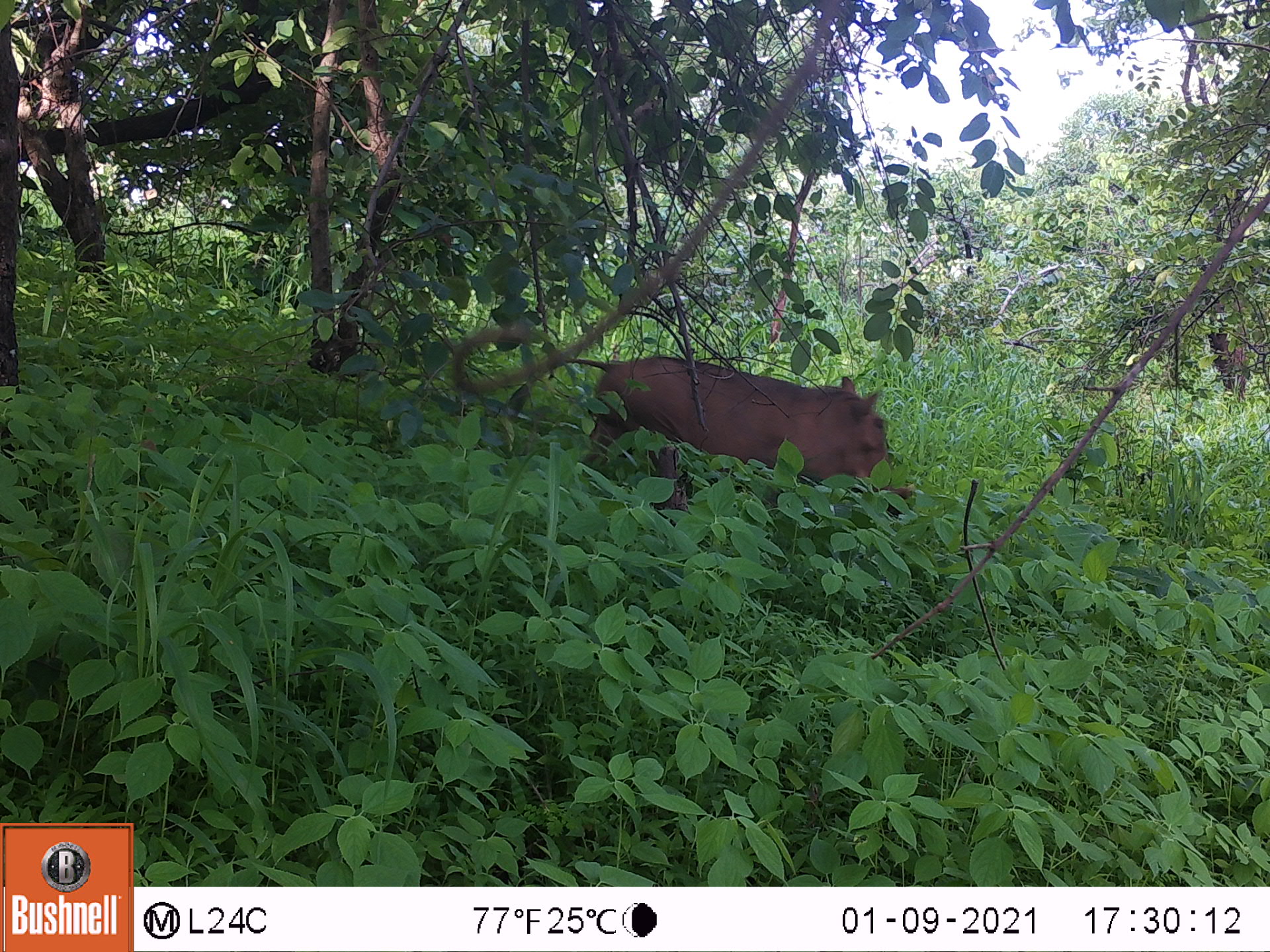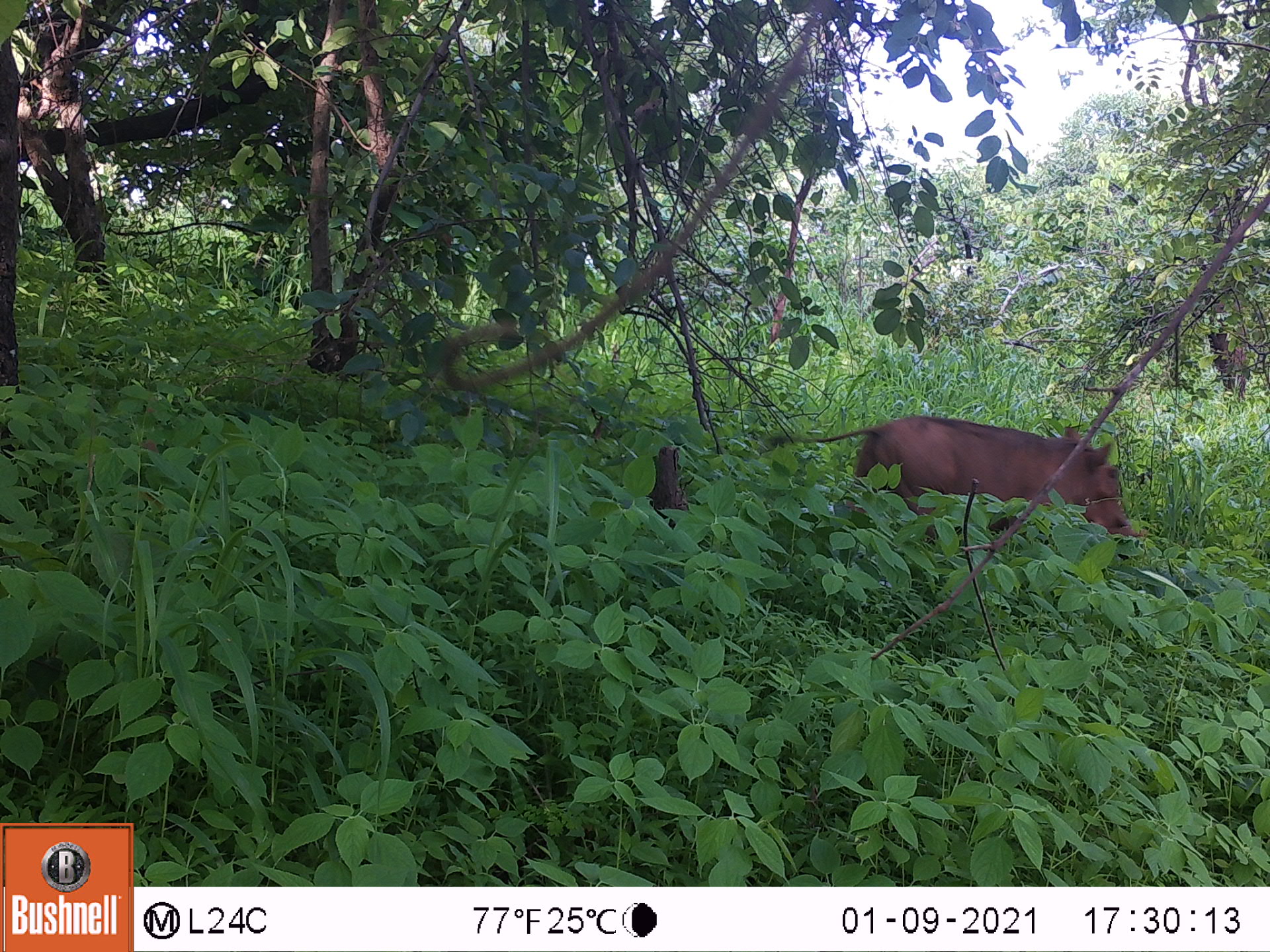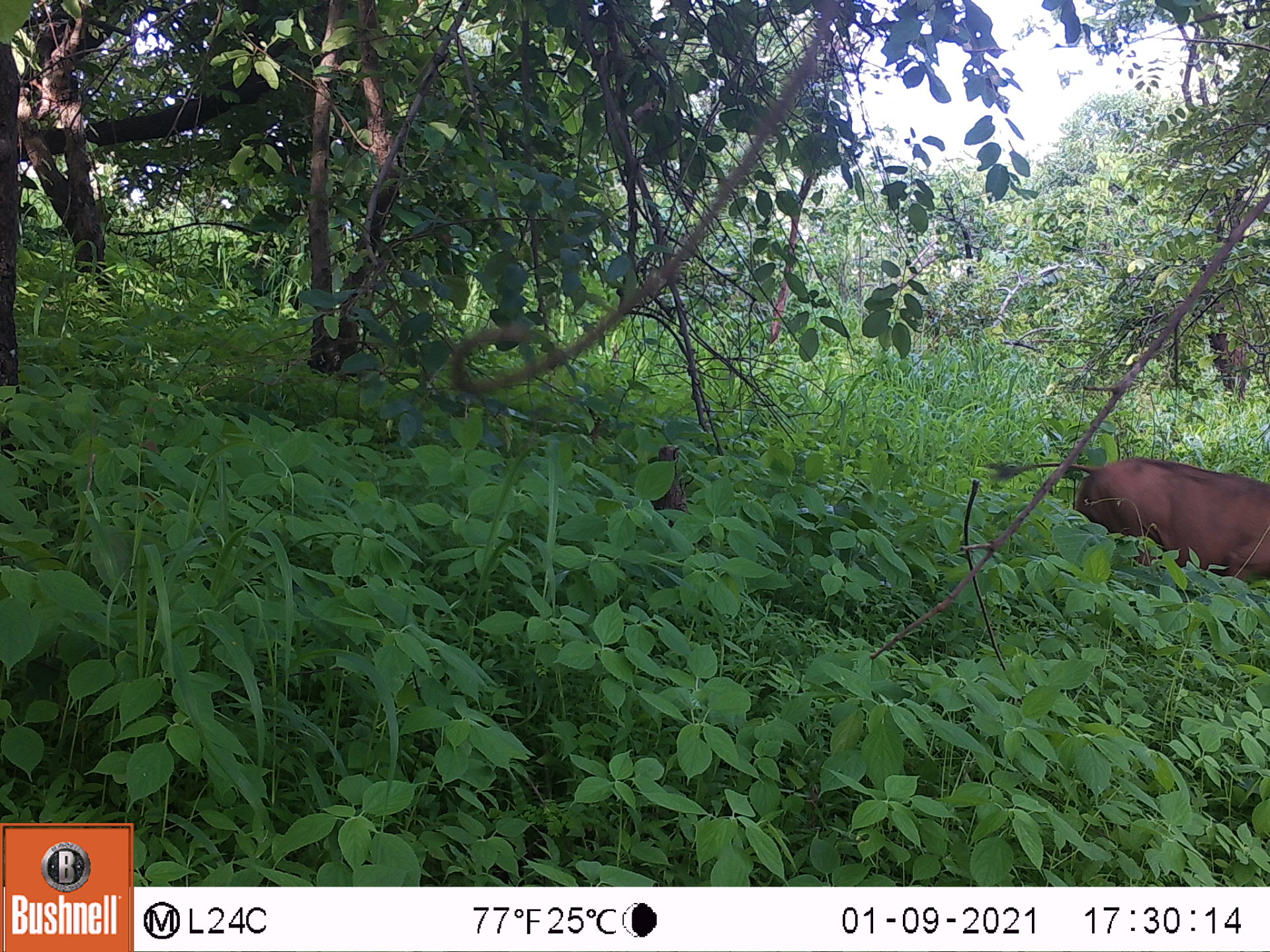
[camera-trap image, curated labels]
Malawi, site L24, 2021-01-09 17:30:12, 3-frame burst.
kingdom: Animalia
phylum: Chordata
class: Mammalia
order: Artiodactyla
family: Suidae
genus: Phacochoerus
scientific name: Phacochoerus africanus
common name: common warthog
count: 1